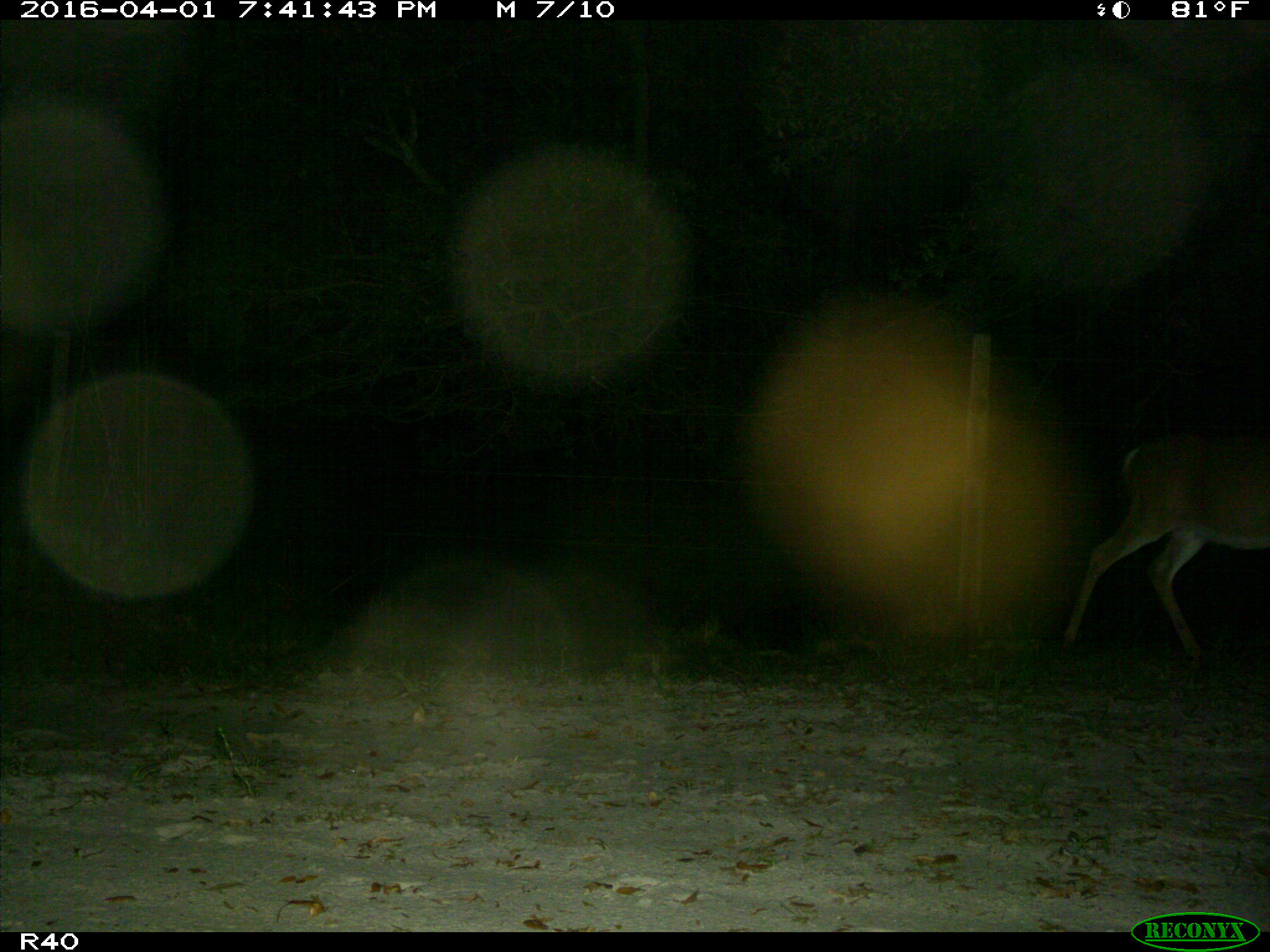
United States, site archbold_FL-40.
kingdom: Animalia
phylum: Chordata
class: Mammalia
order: Artiodactyla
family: Cervidae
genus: Odocoileus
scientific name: Odocoileus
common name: deer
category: unidentified deer